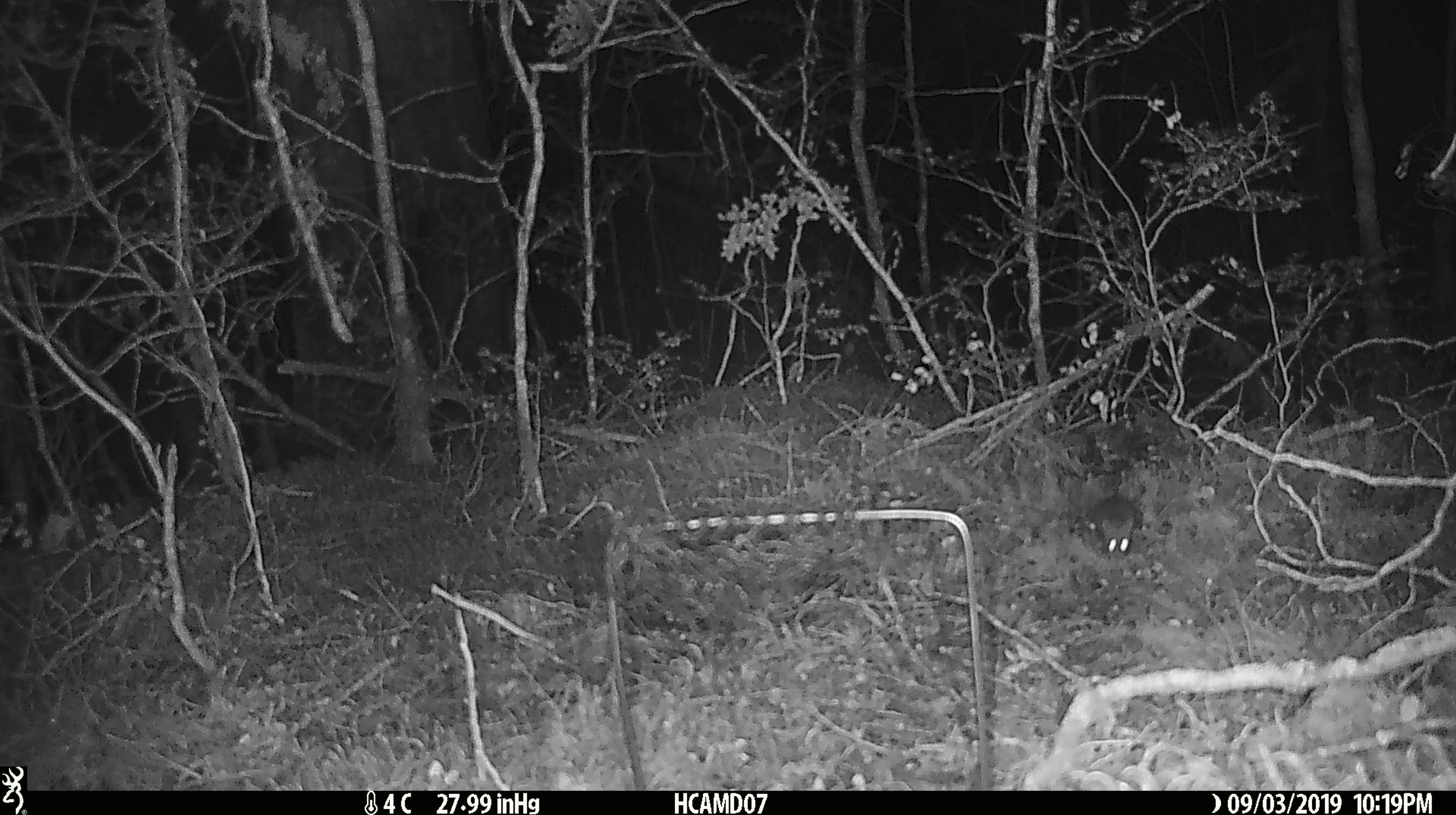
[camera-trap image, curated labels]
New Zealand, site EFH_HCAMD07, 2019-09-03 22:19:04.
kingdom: Animalia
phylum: Chordata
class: Mammalia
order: Rodentia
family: Muridae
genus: Mus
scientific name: Mus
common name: mouse